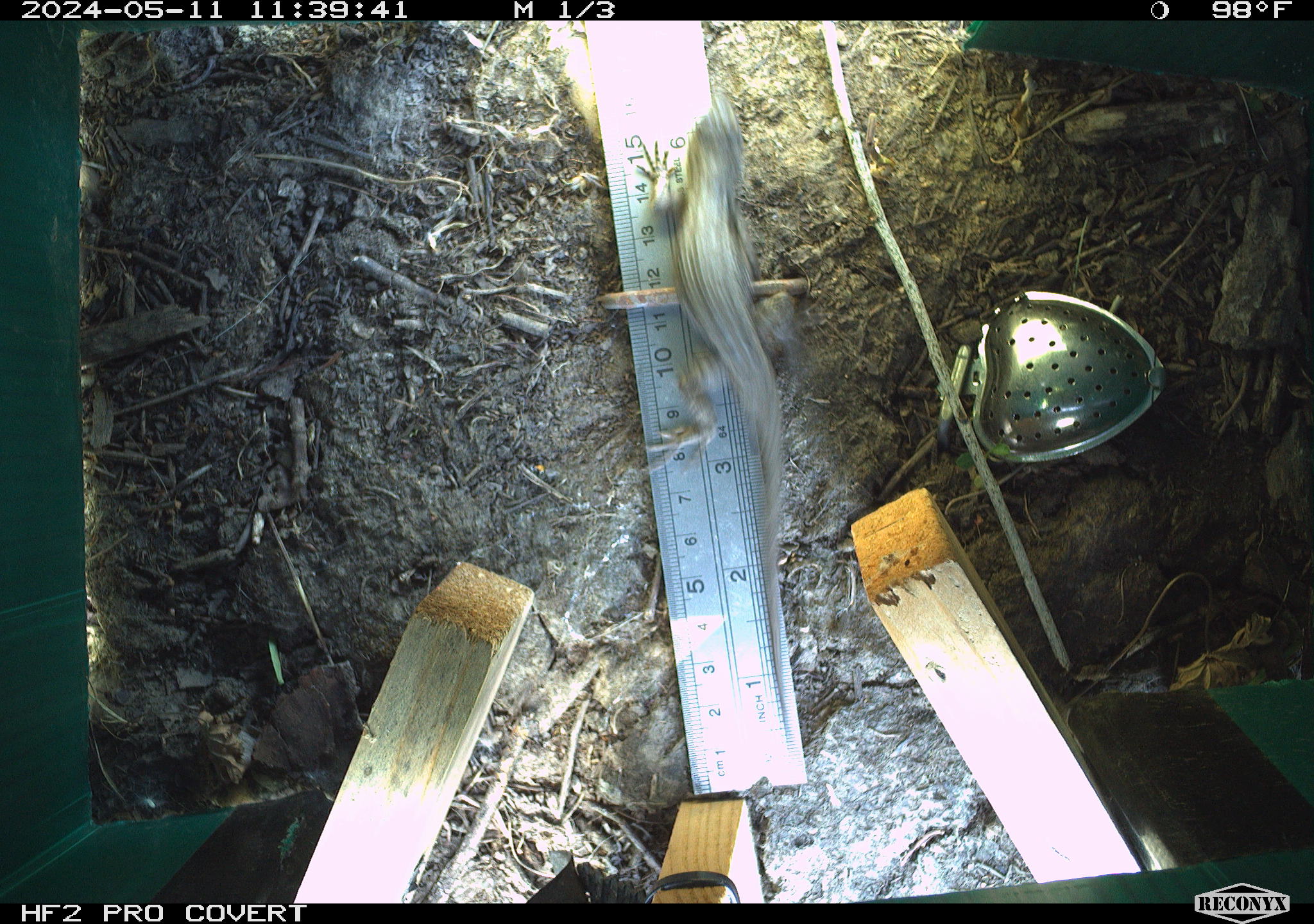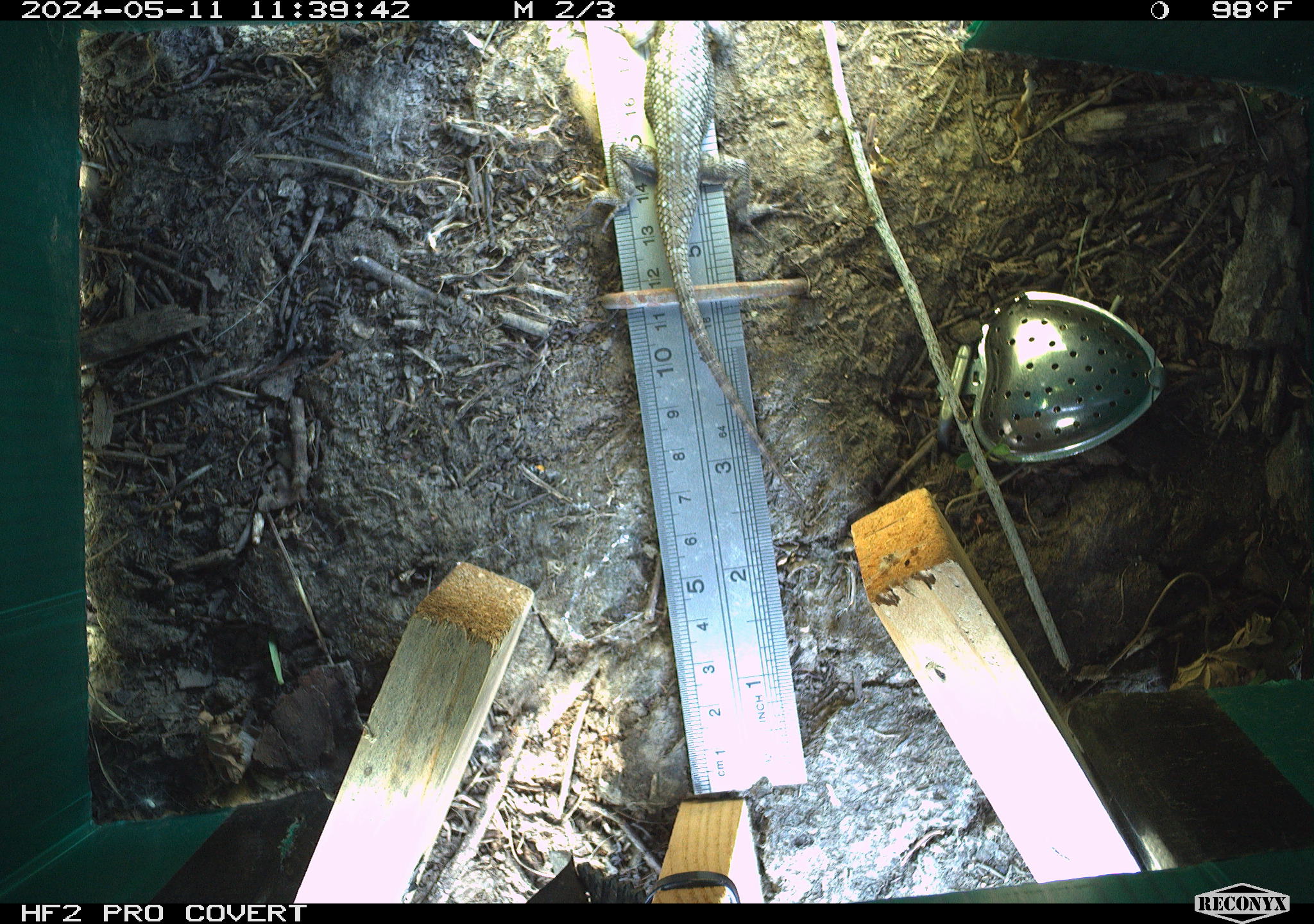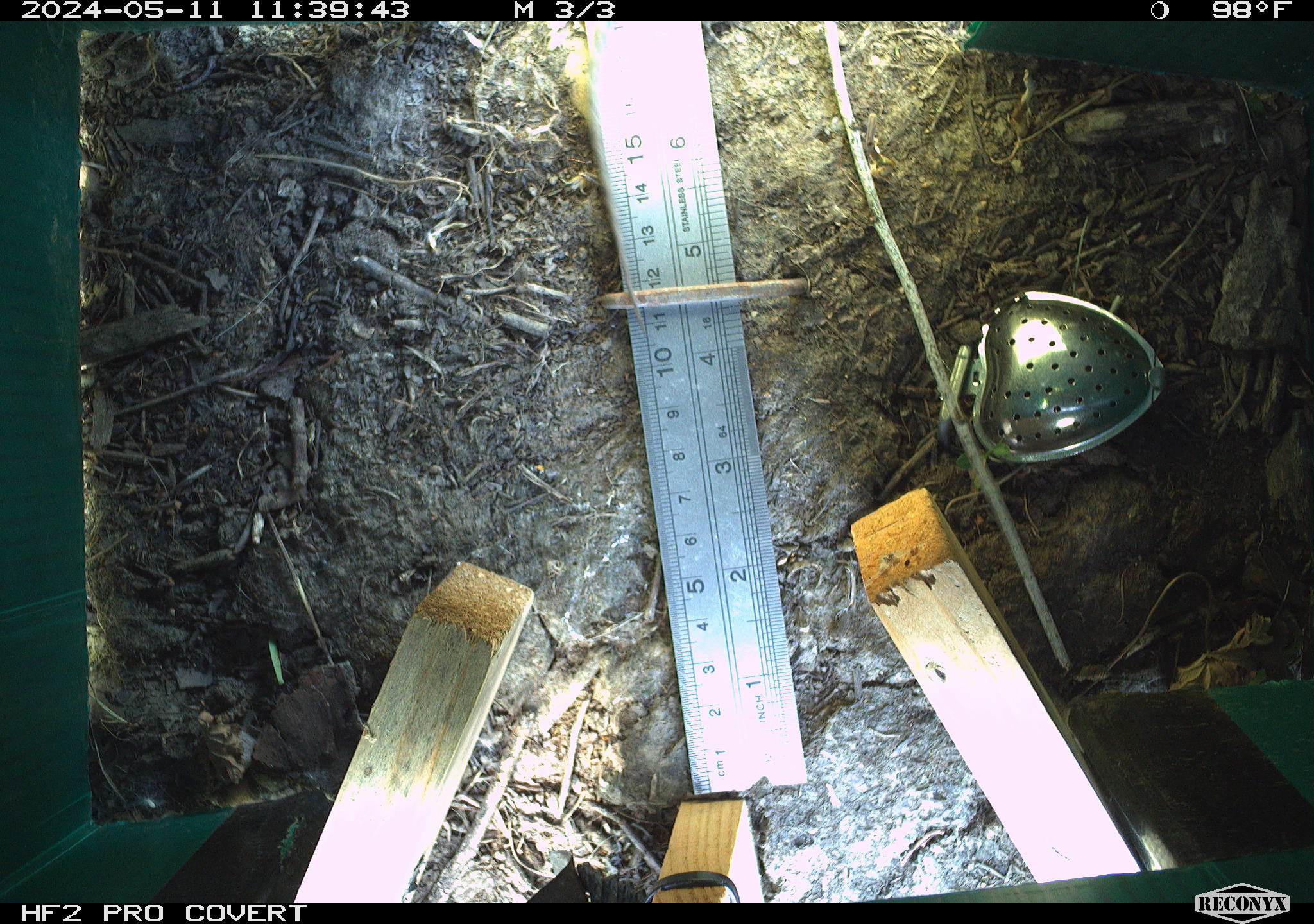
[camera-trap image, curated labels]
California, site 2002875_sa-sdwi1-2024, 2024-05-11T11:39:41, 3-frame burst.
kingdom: Animalia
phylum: Chordata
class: Reptilia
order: Squamata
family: Phrynosomatidae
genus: Sceloporus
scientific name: Sceloporus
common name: spiny lizards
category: sceloporus species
Sceloporus species (spiny lizards) (Sceloporus).